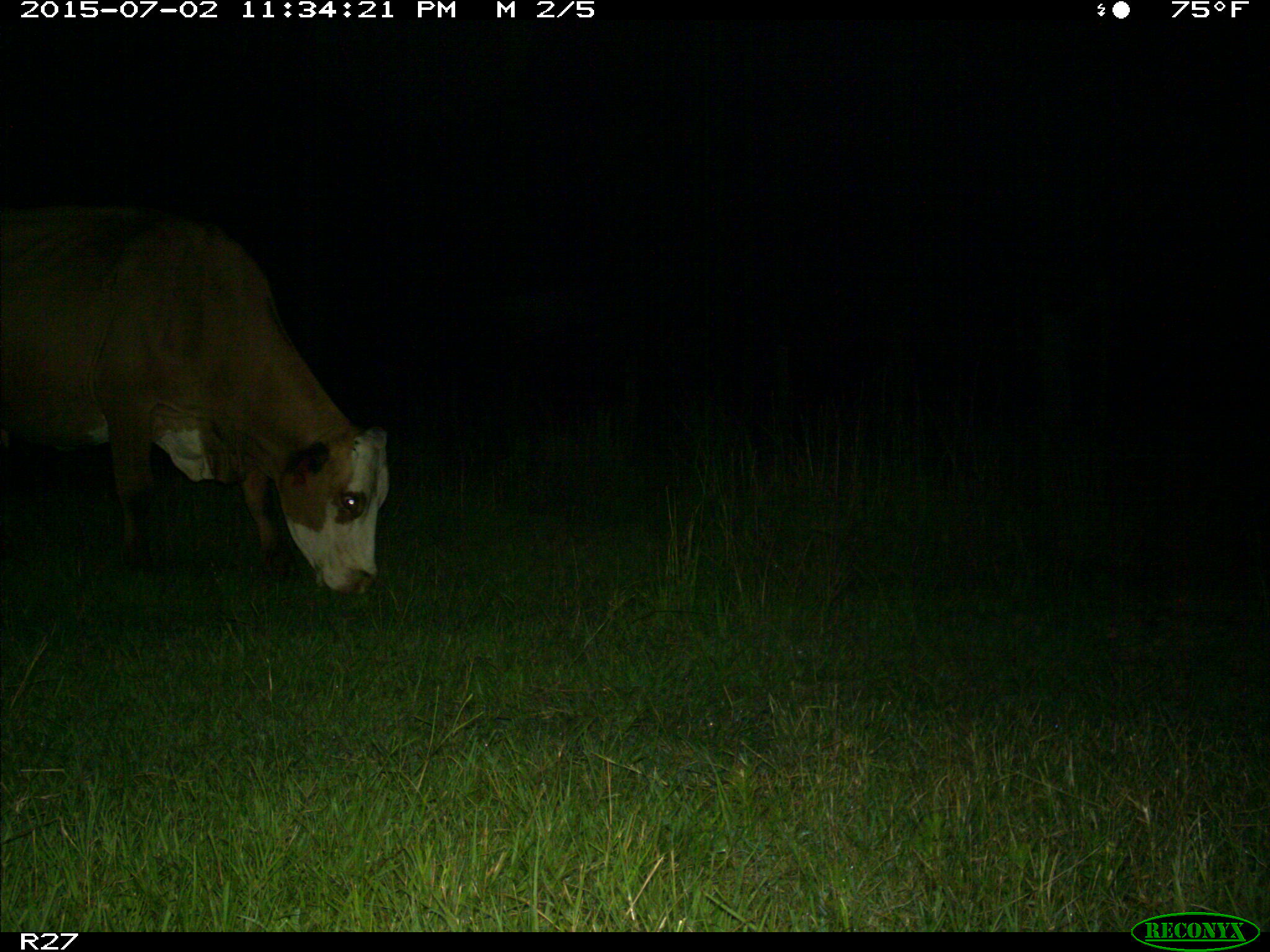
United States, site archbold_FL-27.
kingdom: Animalia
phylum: Chordata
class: Mammalia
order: Artiodactyla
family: Bovidae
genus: Bos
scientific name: Bos taurus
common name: domestic cow